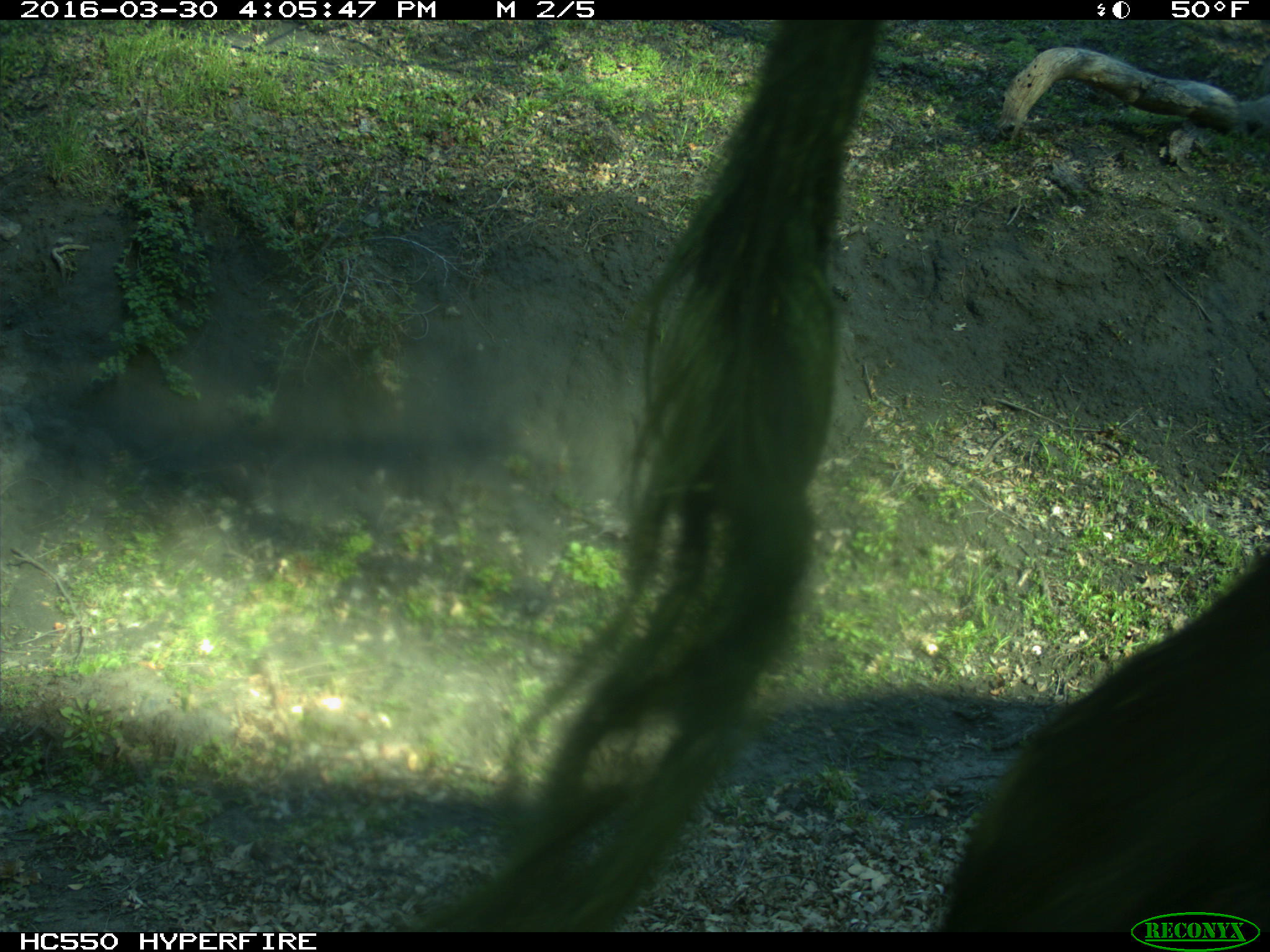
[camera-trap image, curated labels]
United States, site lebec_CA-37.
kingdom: Animalia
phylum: Chordata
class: Mammalia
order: Artiodactyla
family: Bovidae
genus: Bos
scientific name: Bos taurus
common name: domestic cow